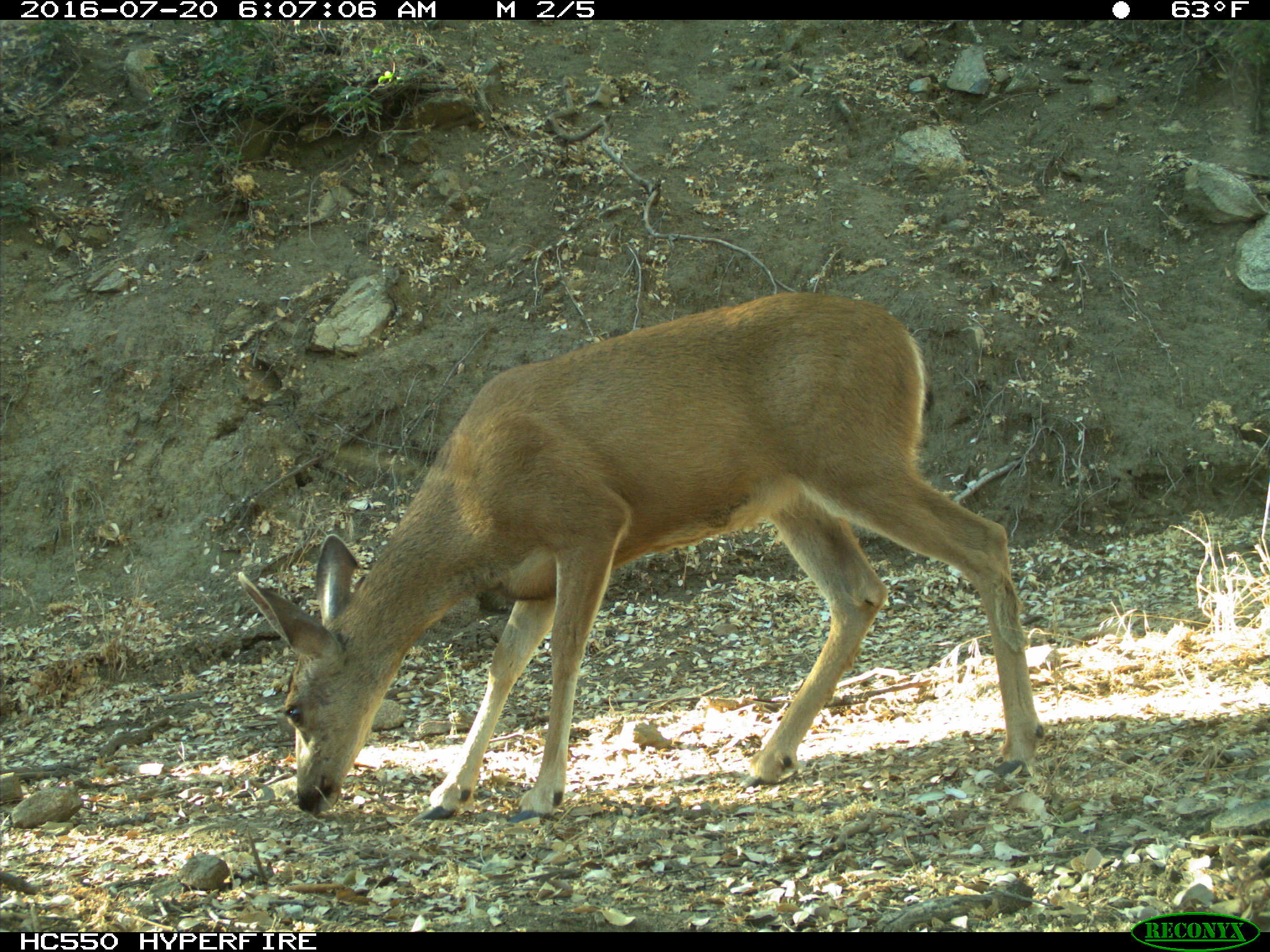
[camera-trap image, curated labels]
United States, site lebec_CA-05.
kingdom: Animalia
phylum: Chordata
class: Mammalia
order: Artiodactyla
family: Cervidae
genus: Odocoileus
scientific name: Odocoileus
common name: deer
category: unidentified deer